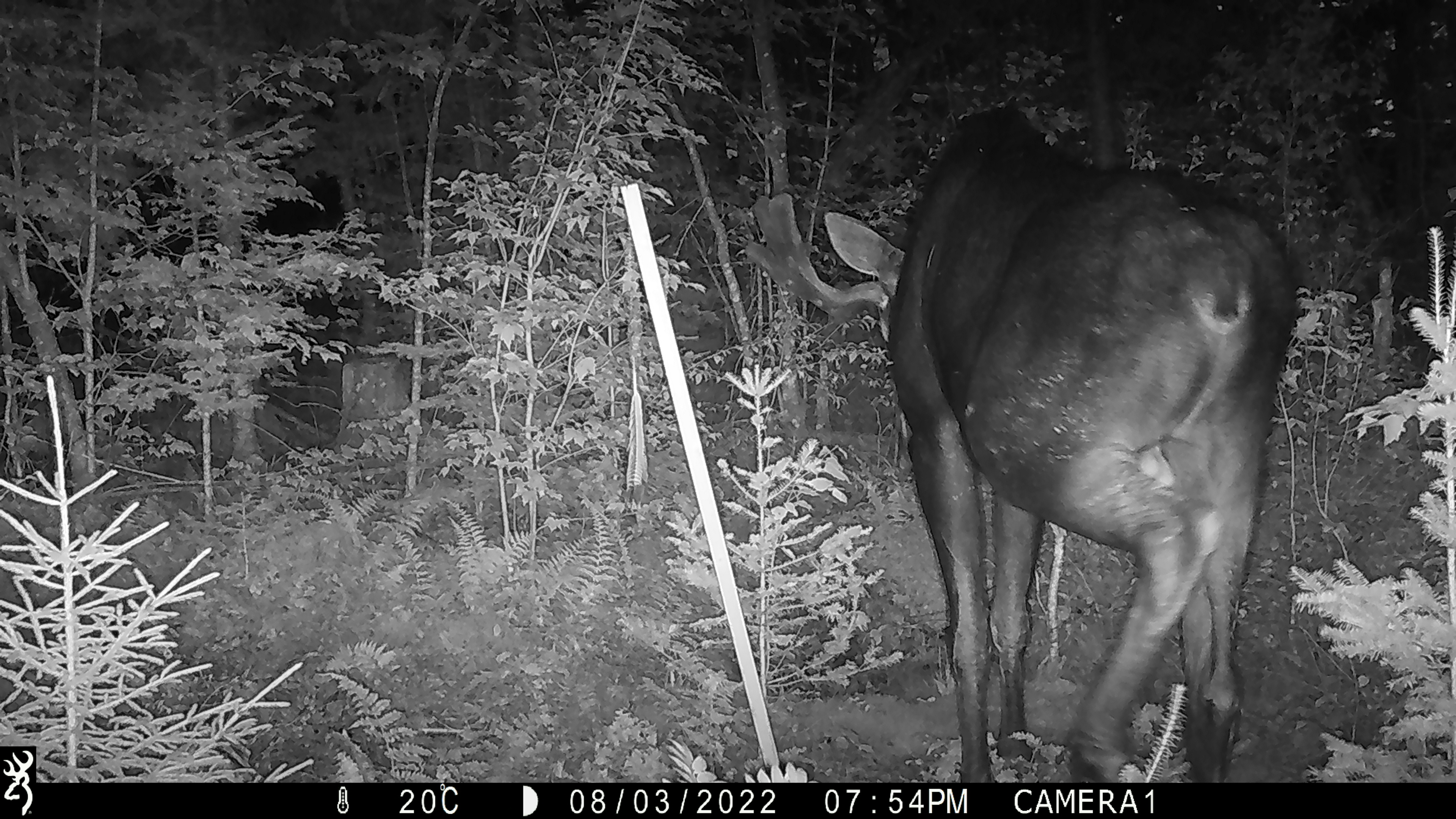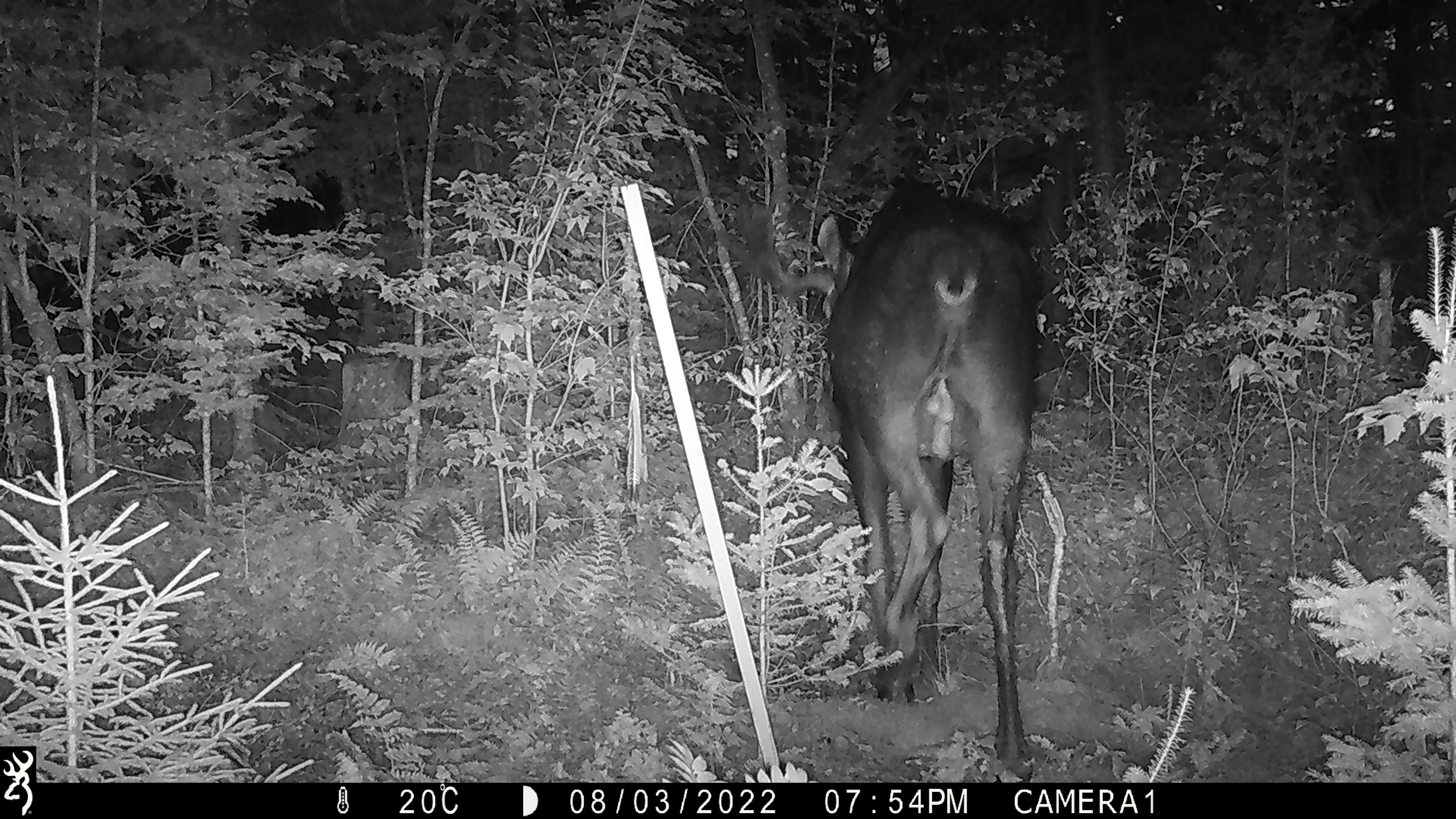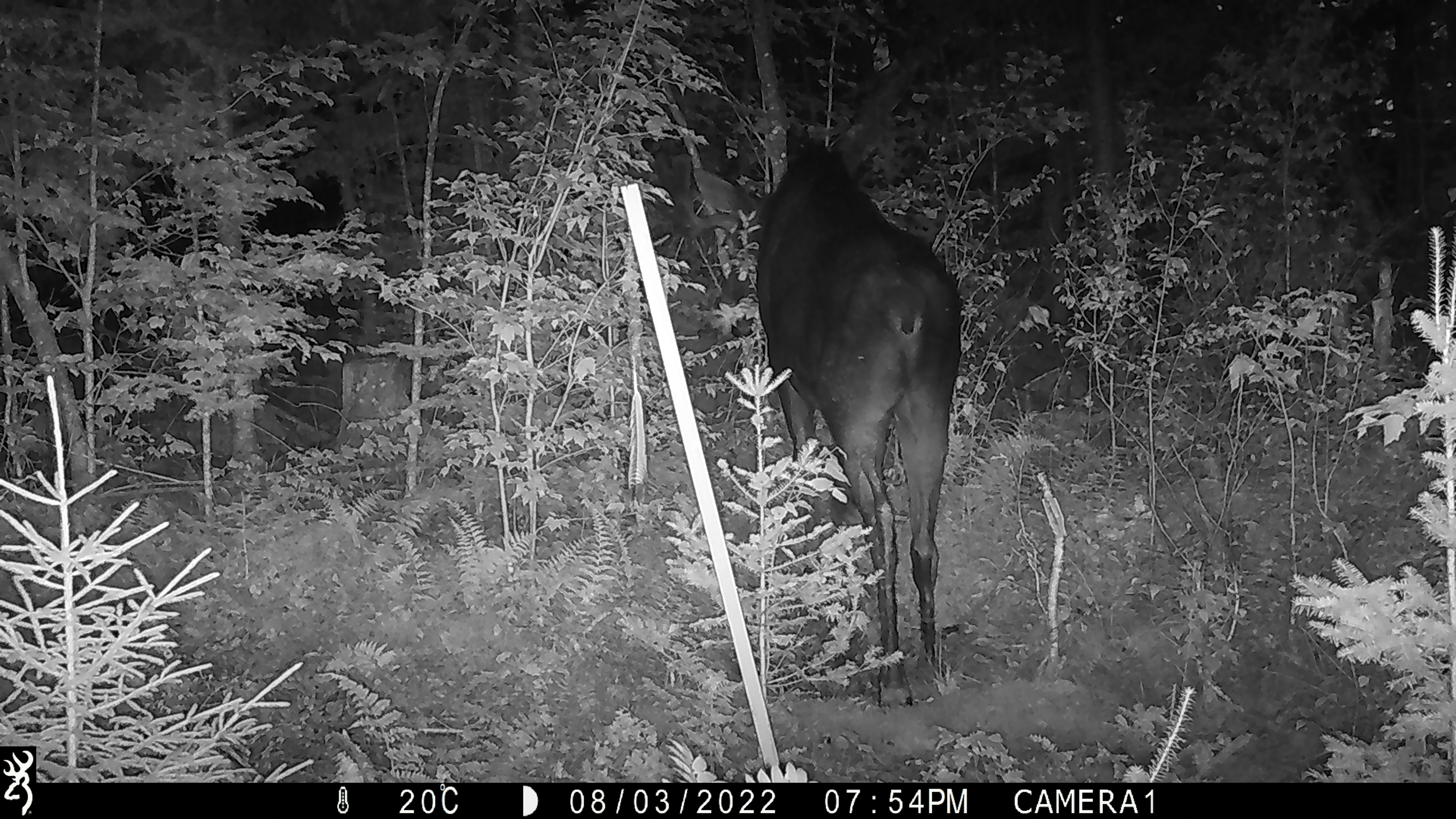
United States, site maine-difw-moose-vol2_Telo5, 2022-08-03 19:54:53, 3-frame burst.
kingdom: Animalia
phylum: Chordata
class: Mammalia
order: Artiodactyla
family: Cervidae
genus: Alces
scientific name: Alces alces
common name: moose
Moose (Alces alces).